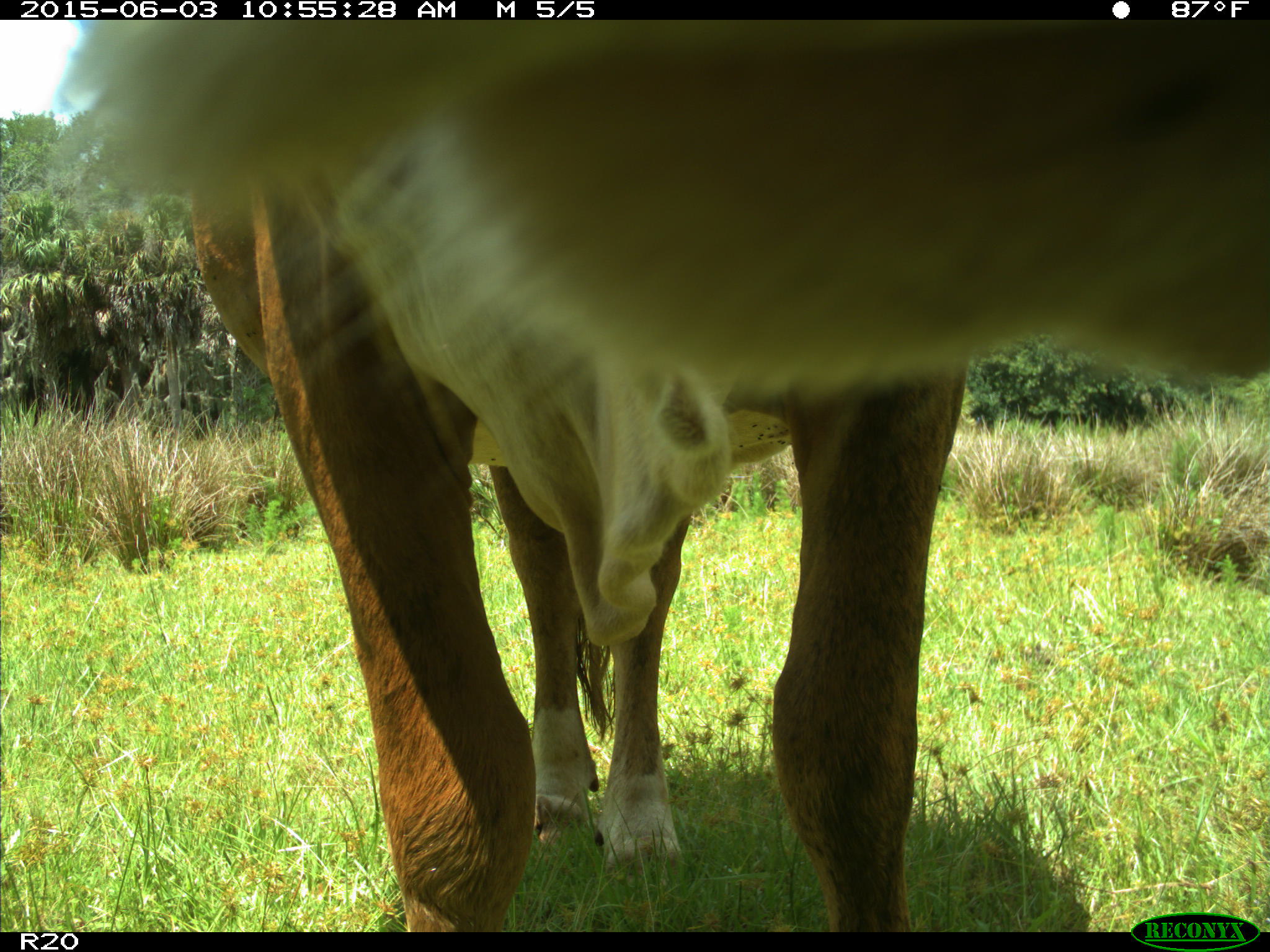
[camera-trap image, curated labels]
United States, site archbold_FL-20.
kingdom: Animalia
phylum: Chordata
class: Mammalia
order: Artiodactyla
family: Bovidae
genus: Bos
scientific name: Bos taurus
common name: domestic cow